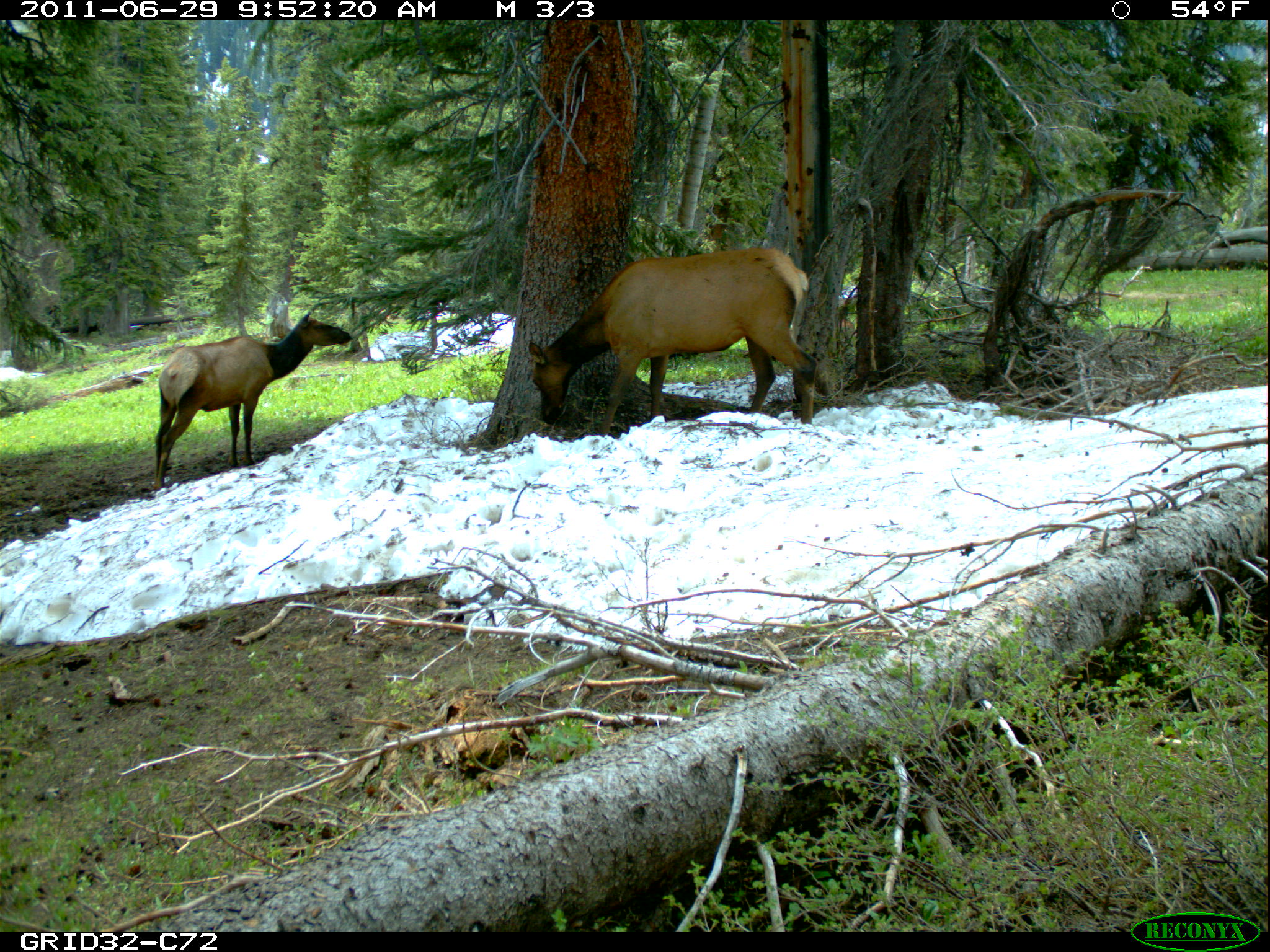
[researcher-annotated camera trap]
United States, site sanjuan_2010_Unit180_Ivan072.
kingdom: Animalia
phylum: Chordata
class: Mammalia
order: Artiodactyla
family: Cervidae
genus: Cervus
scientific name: Cervus elaphus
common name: red deer